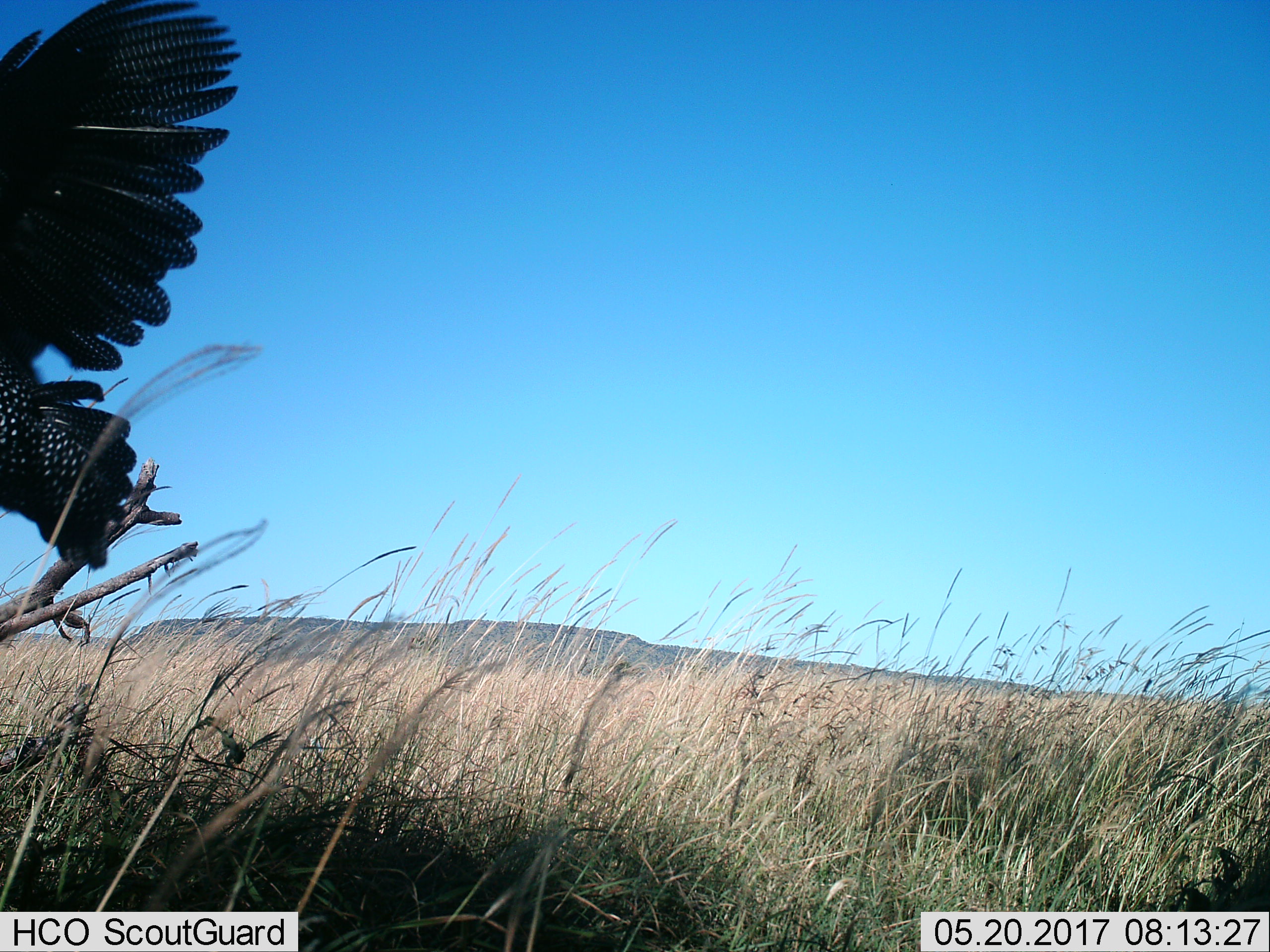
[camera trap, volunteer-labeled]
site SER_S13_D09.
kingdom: Animalia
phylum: Chordata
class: Aves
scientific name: Aves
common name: bird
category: birdother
Birdother (bird) (Aves), count 1. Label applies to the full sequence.